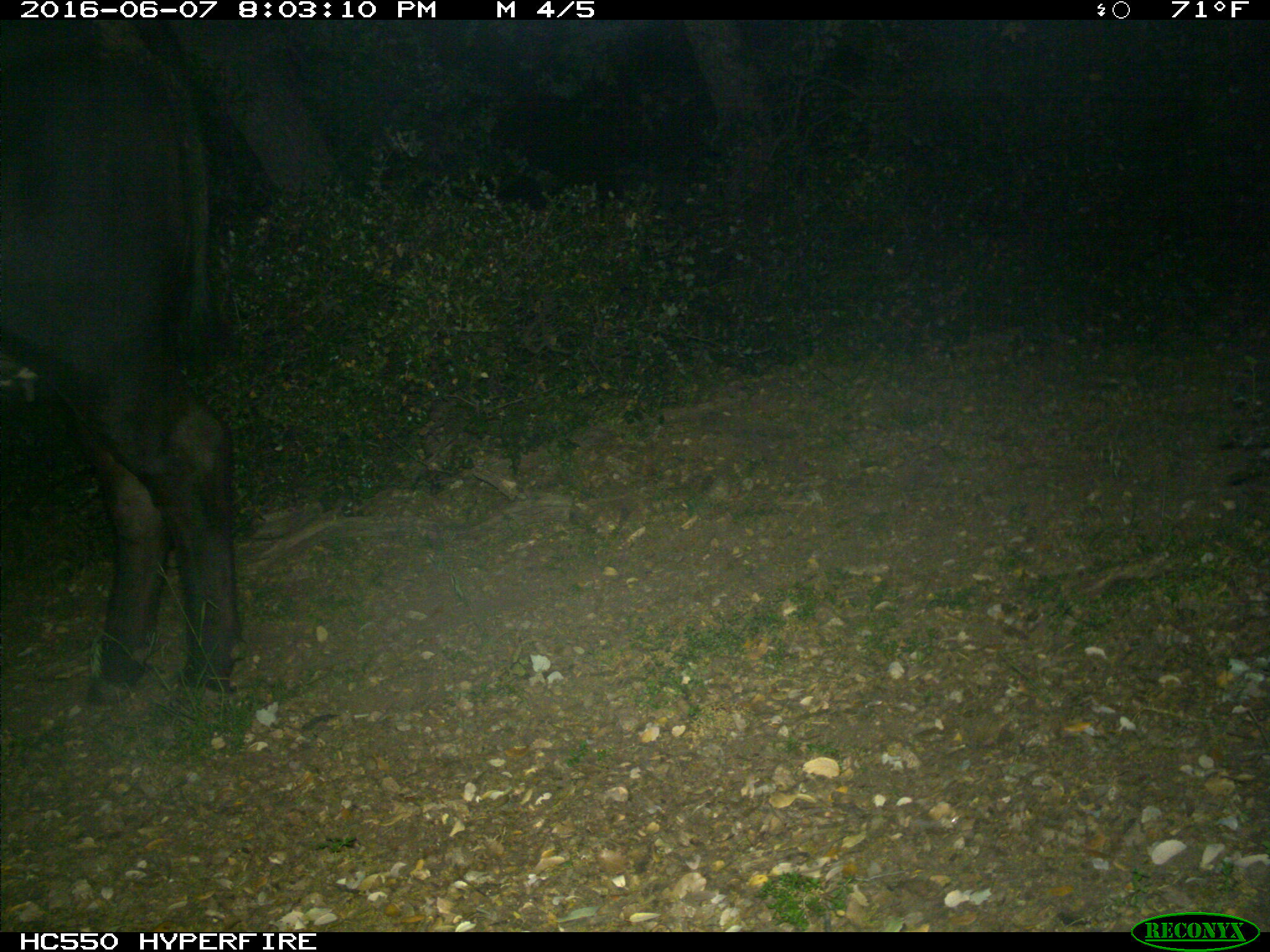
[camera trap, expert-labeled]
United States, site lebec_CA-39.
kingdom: Animalia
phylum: Chordata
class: Mammalia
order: Artiodactyla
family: Bovidae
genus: Bos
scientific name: Bos taurus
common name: domestic cow